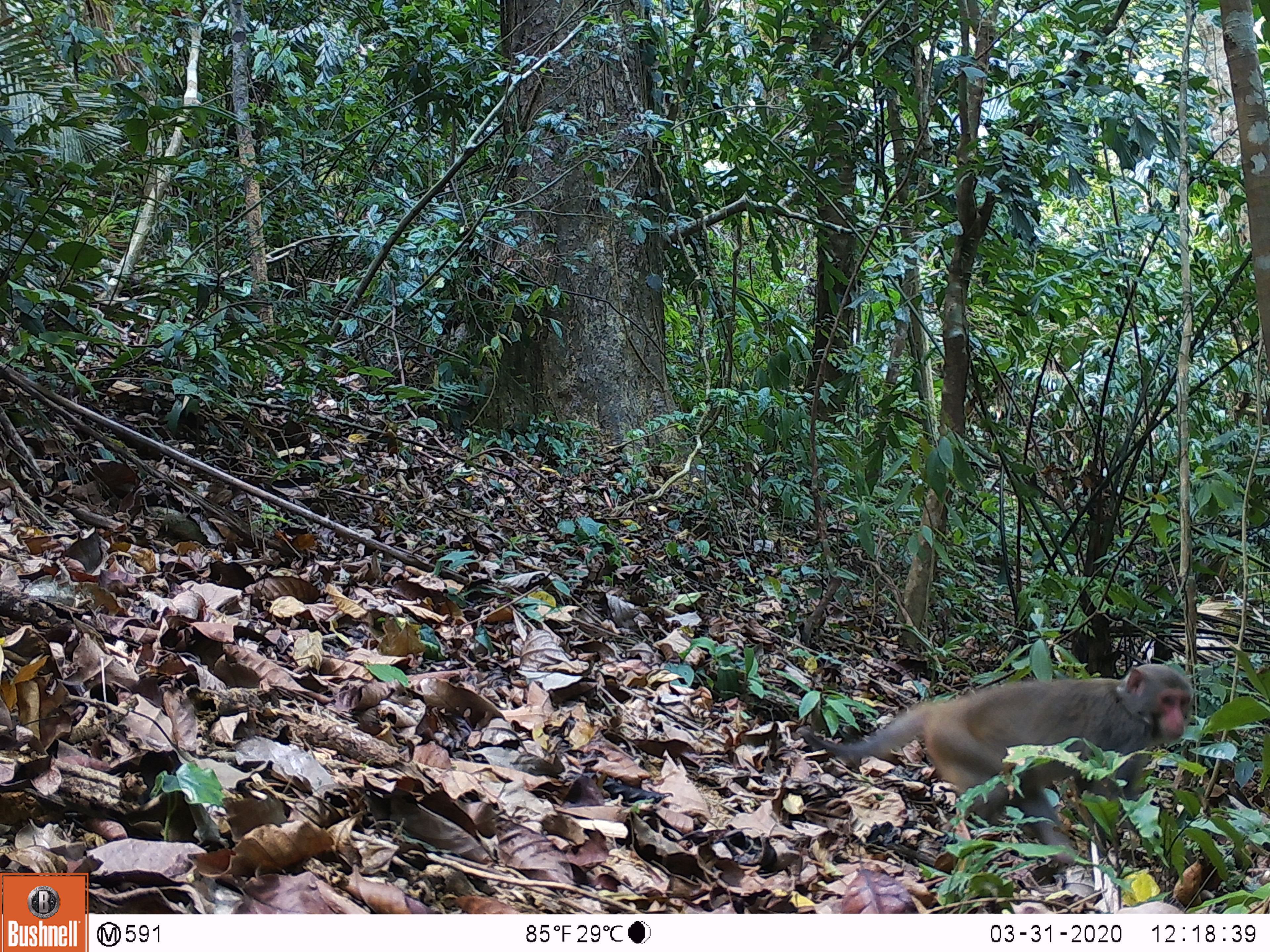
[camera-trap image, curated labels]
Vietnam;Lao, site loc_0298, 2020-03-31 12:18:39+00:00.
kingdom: Animalia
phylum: Chordata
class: Mammalia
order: Primates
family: Cercopithecidae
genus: Macaca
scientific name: Macaca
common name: macaques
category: assam or rhesus macaque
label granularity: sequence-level